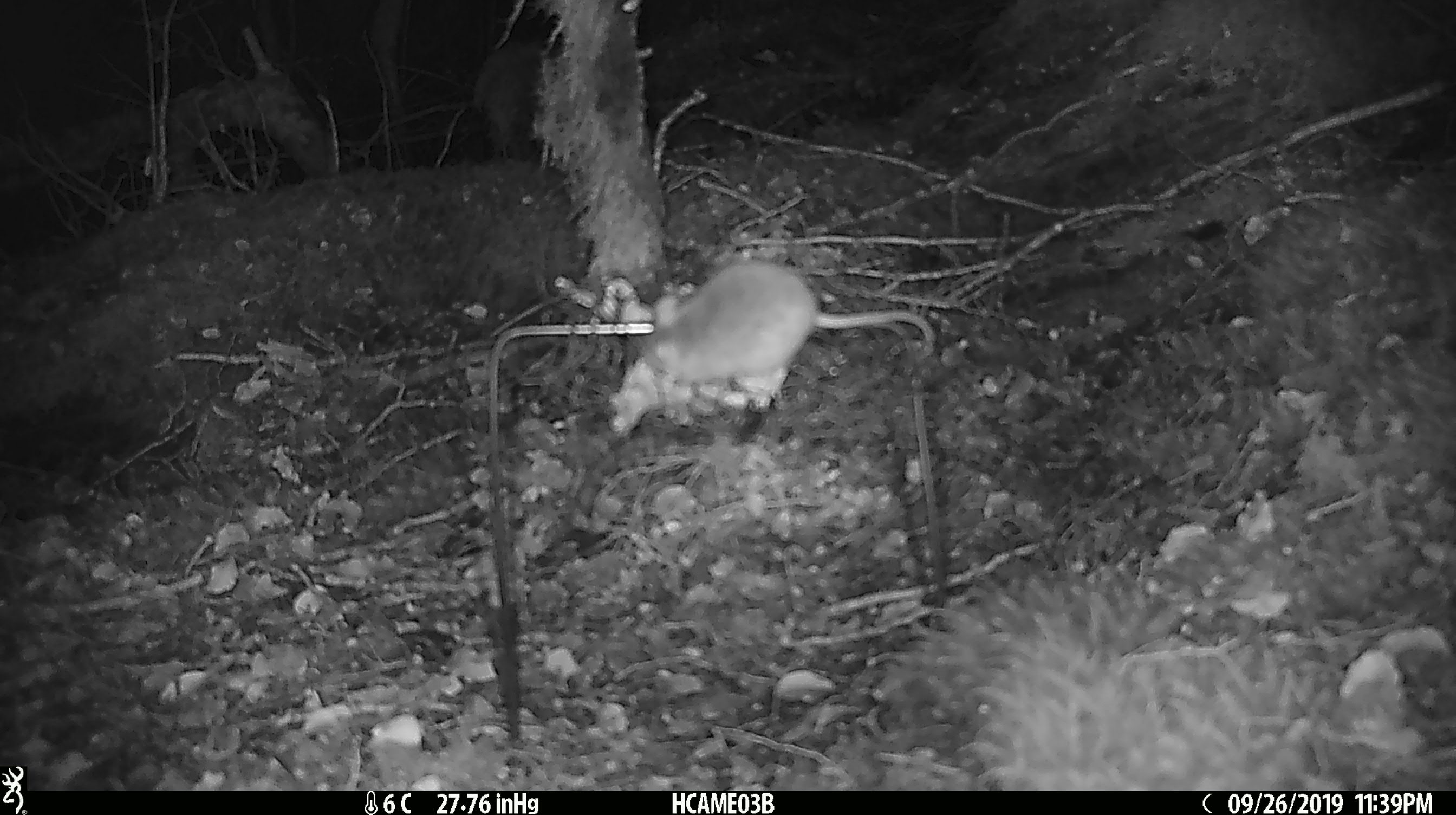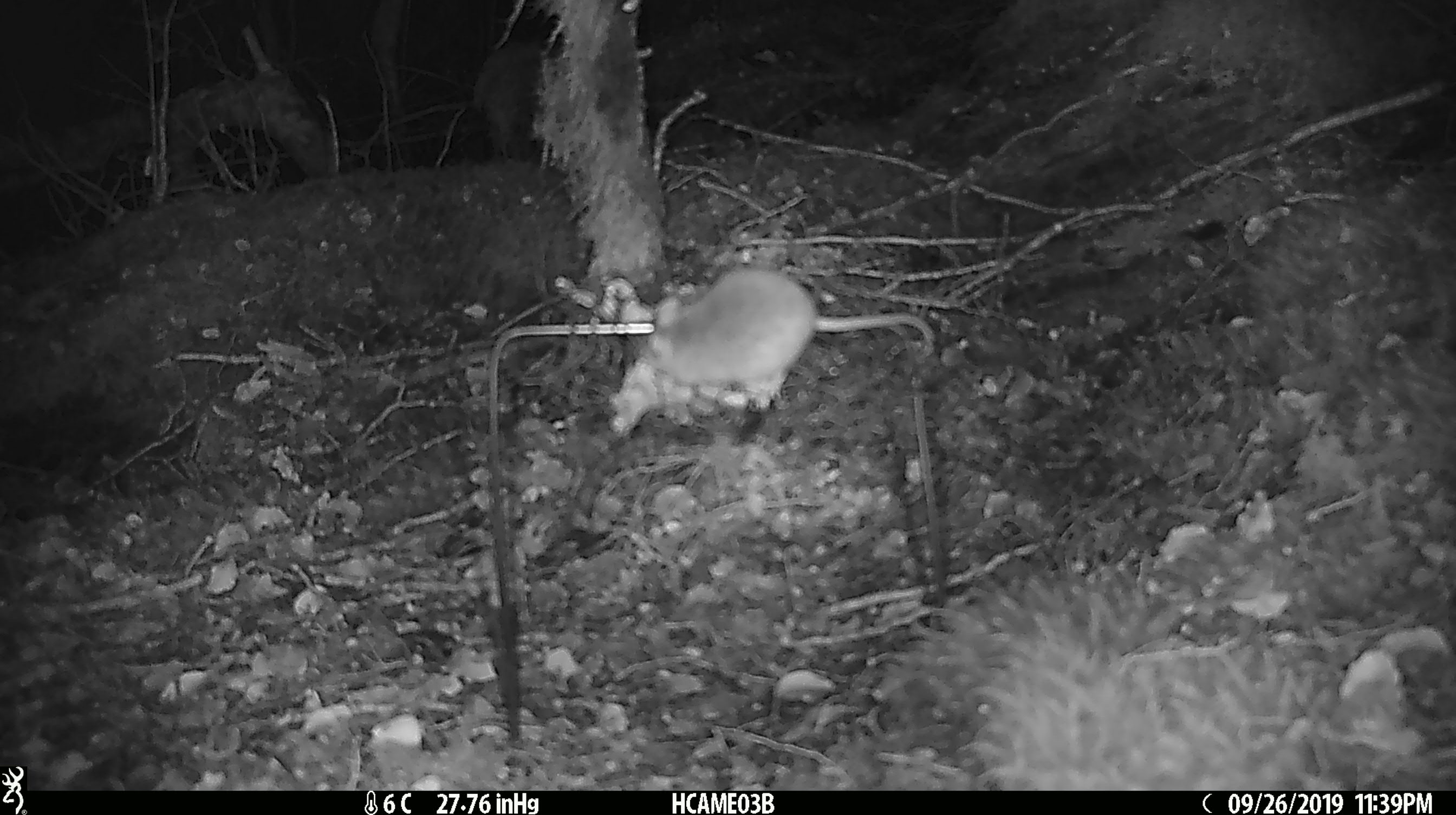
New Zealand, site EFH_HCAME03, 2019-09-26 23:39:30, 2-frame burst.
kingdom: Animalia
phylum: Chordata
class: Mammalia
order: Rodentia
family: Muridae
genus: Mus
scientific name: Mus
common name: mouse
Mouse (Mus).